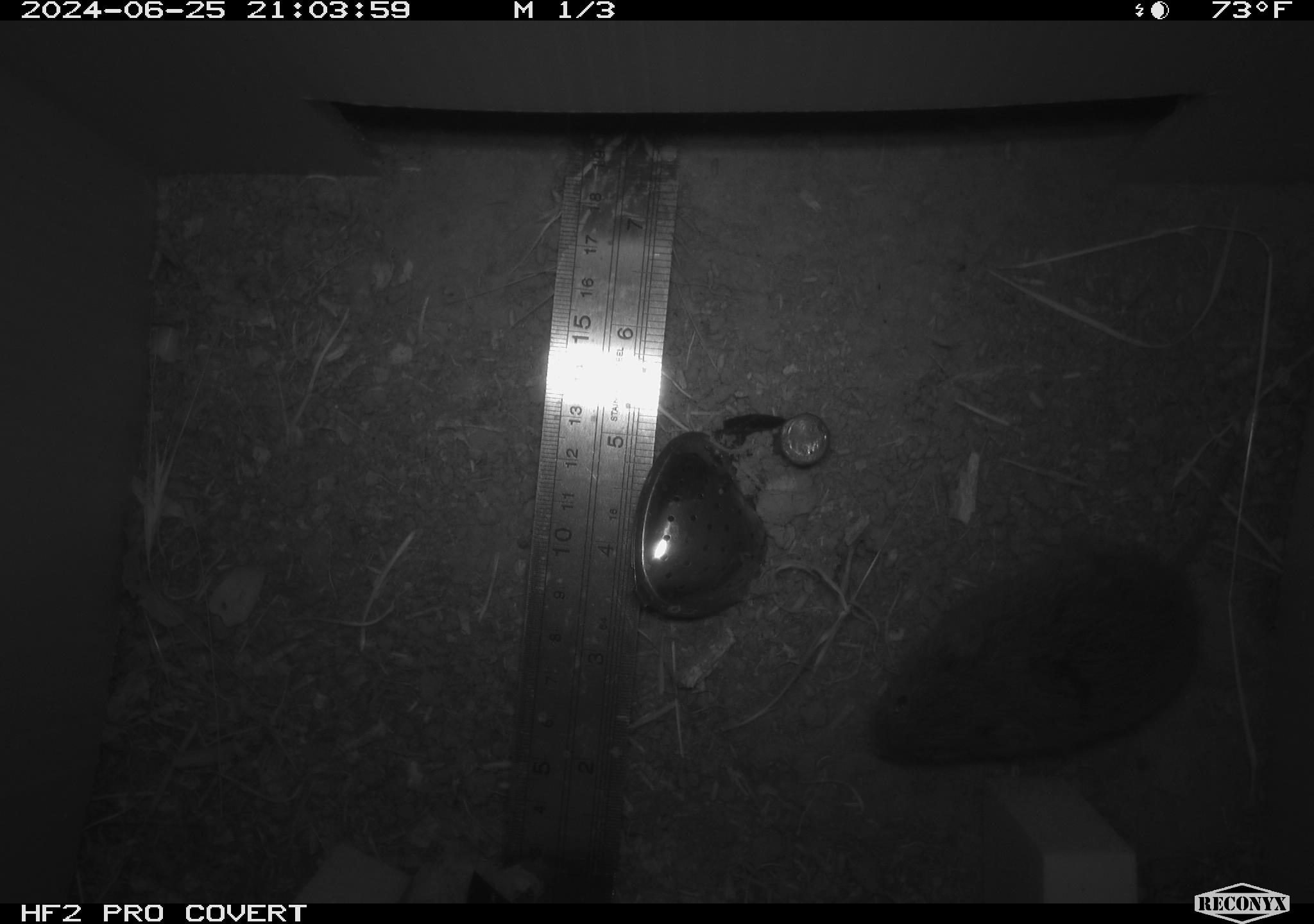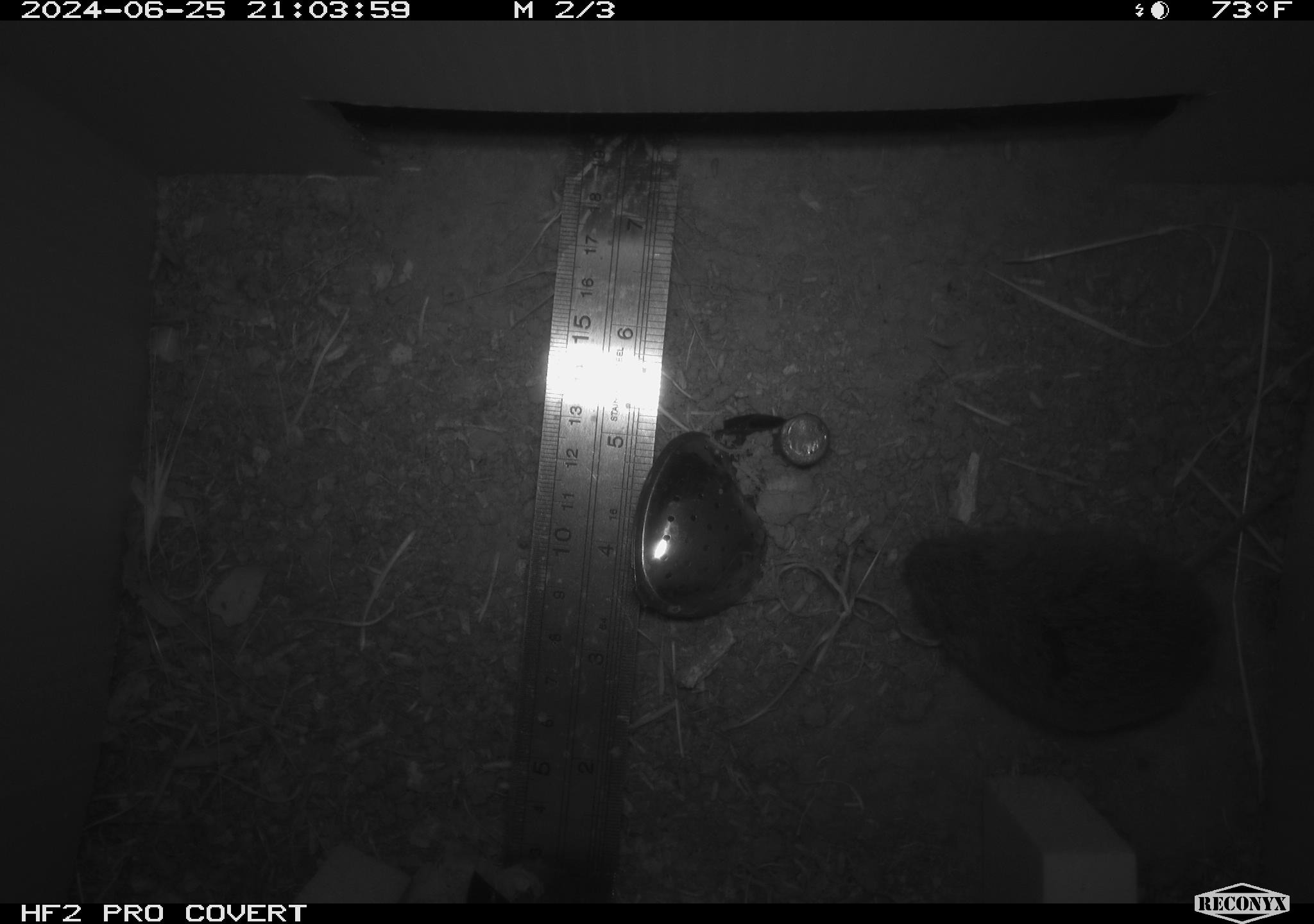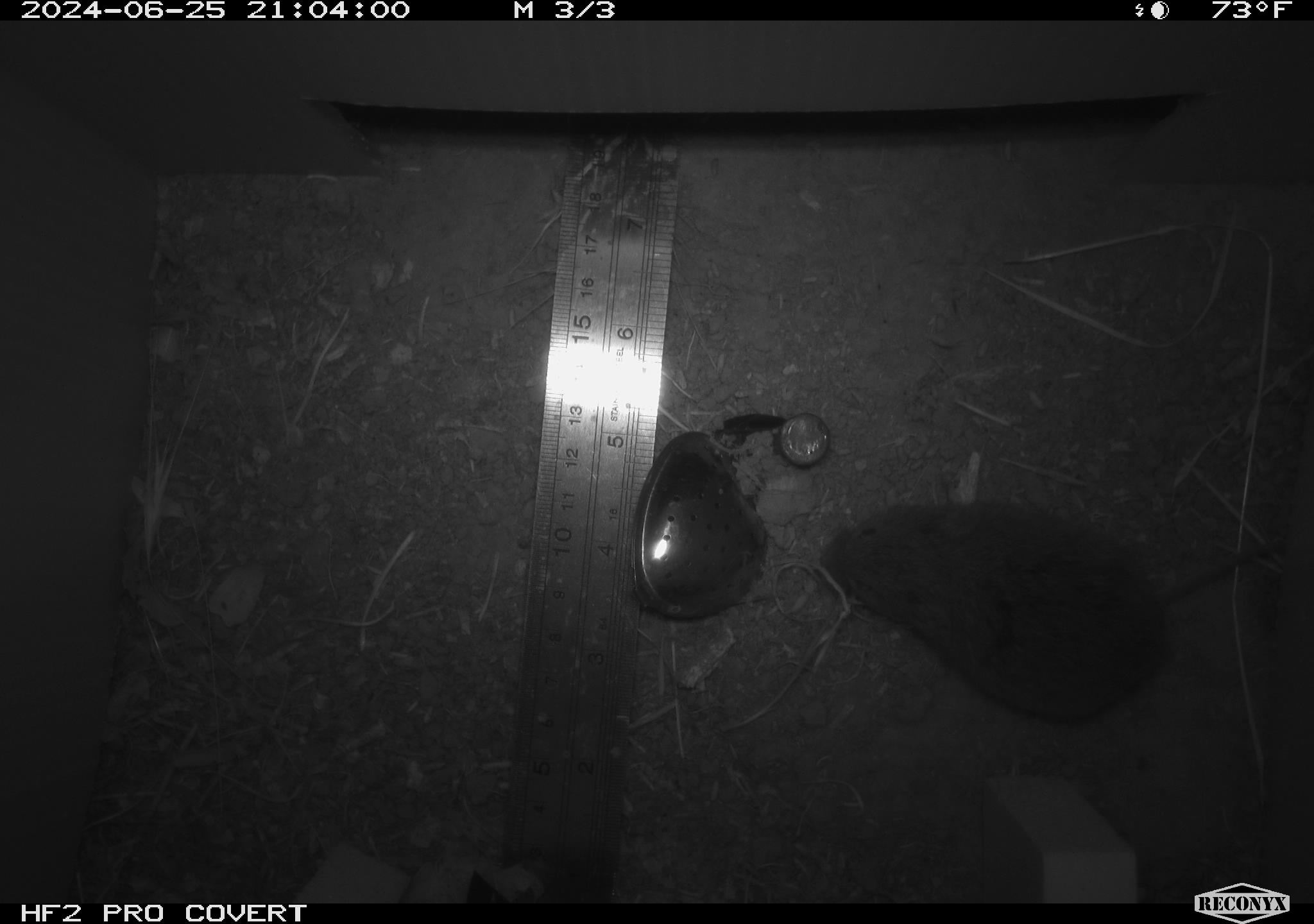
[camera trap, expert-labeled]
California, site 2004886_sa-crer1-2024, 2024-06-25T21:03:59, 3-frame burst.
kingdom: Animalia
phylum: Chordata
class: Mammalia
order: Rodentia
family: Cricetidae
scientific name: Arvicolinae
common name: voles, lemmings, and muskrats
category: arvicolinae subfamily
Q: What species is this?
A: Arvicolinae subfamily (voles, lemmings, and muskrats) (Arvicolinae).